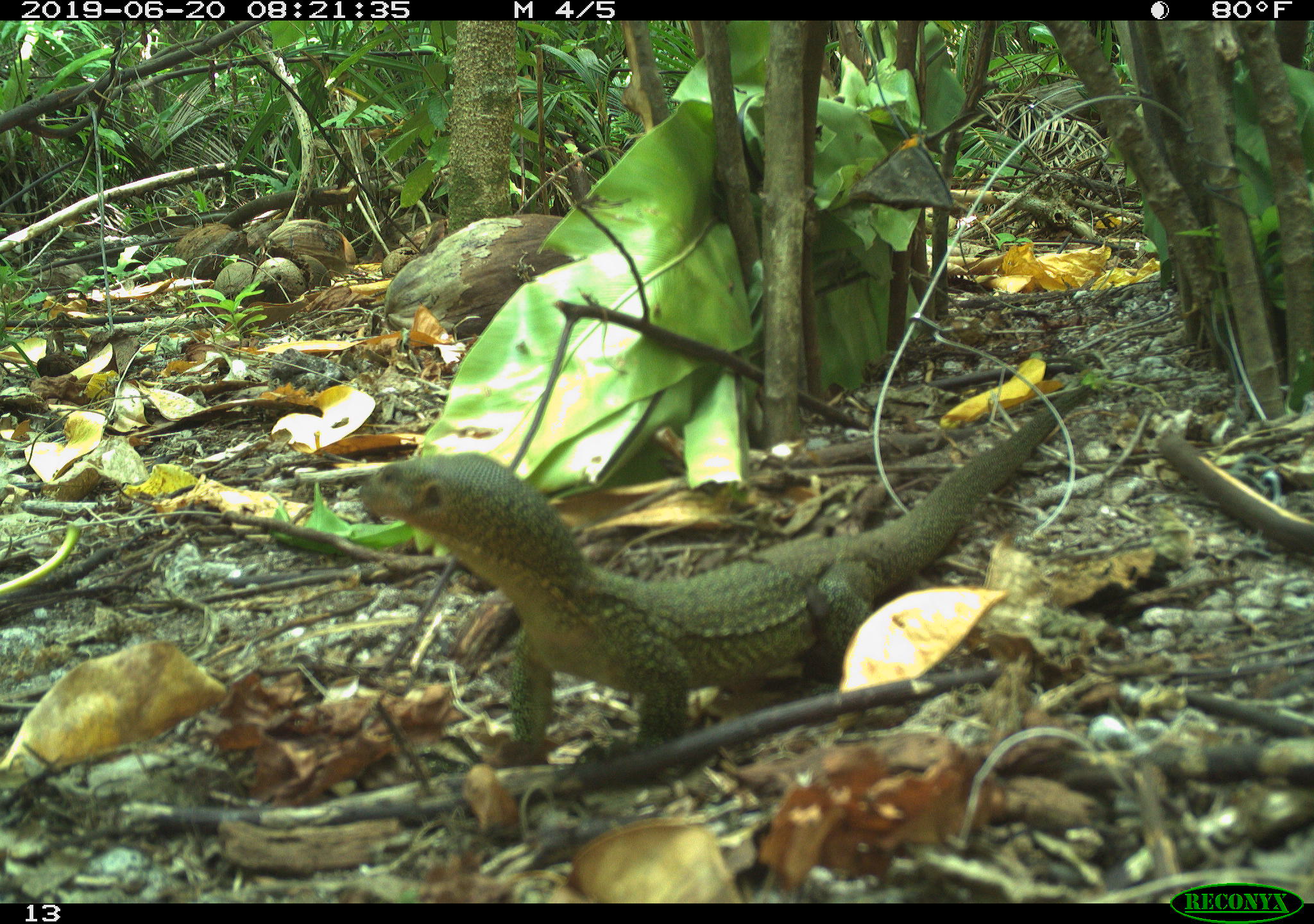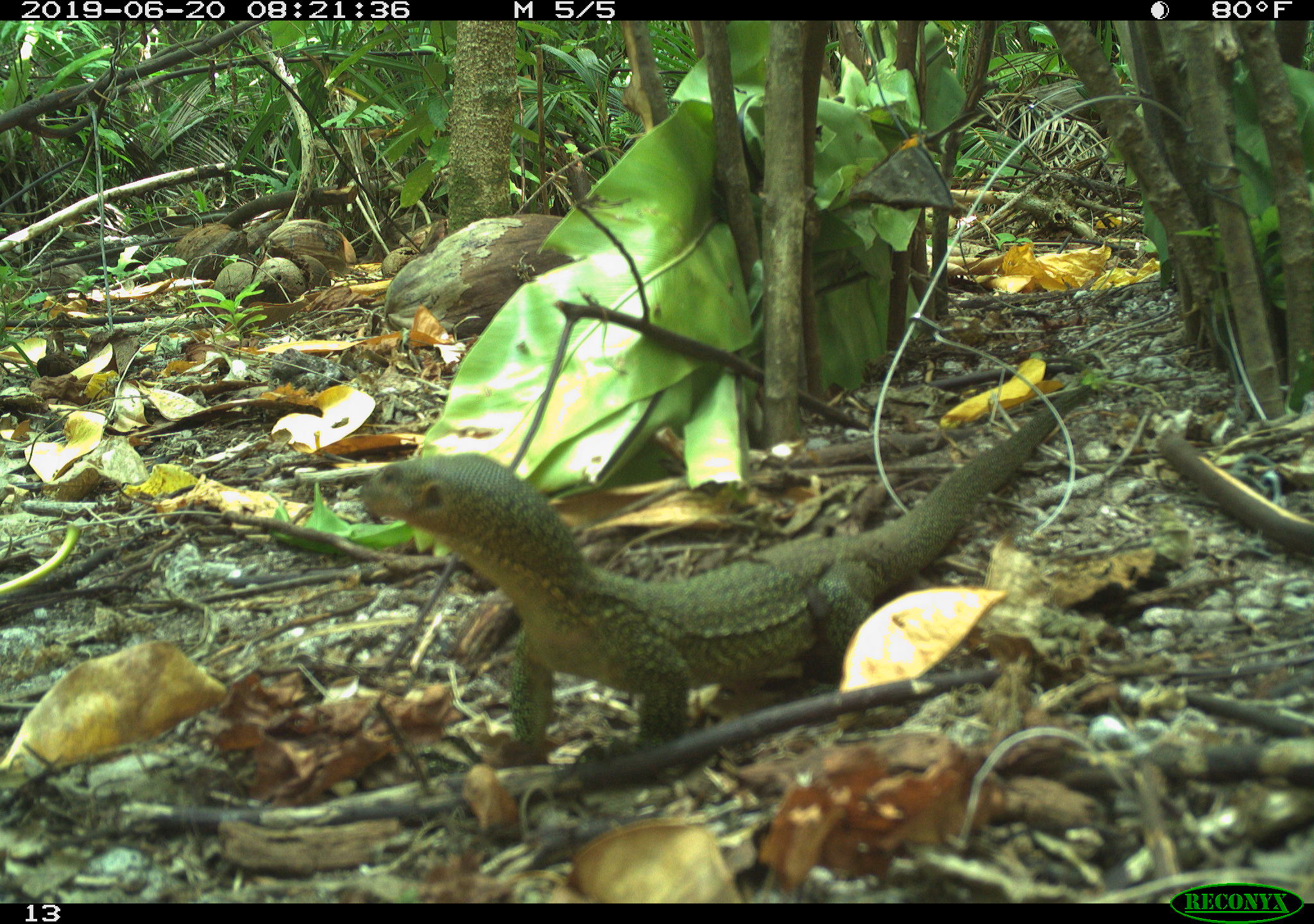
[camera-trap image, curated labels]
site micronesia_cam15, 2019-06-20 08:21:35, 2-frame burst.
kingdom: Animalia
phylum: Chordata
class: Reptilia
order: Squamata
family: Varanidae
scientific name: Varanidae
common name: monitor lizard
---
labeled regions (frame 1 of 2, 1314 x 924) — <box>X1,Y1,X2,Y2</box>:
monitor lizard: <box>356,382,1092,772</box>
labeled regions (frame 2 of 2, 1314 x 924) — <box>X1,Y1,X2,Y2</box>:
monitor lizard: <box>359,386,1087,762</box>